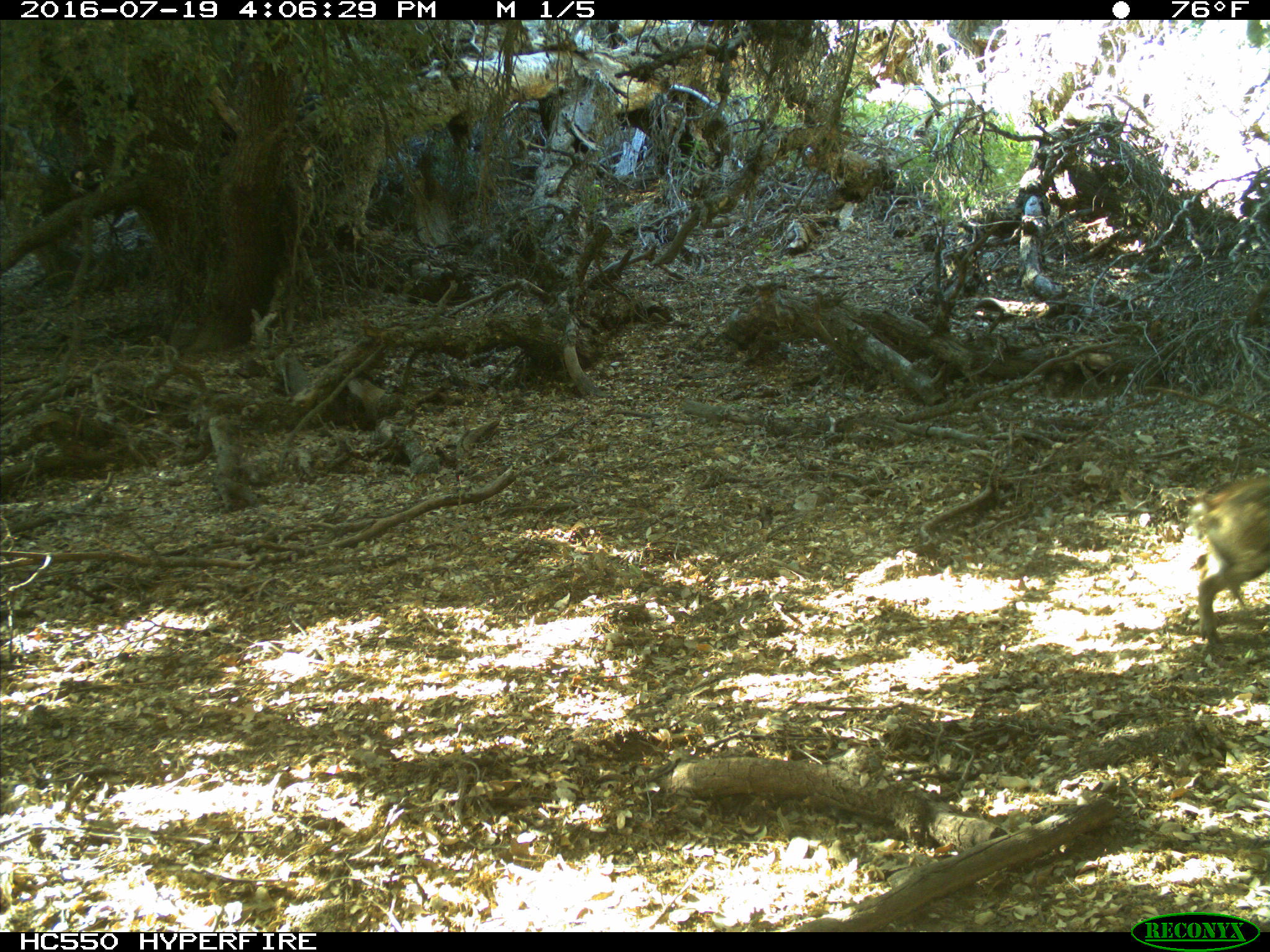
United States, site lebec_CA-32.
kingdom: Animalia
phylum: Chordata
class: Mammalia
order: Artiodactyla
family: Suidae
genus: Sus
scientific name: Sus scrofa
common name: wild boar